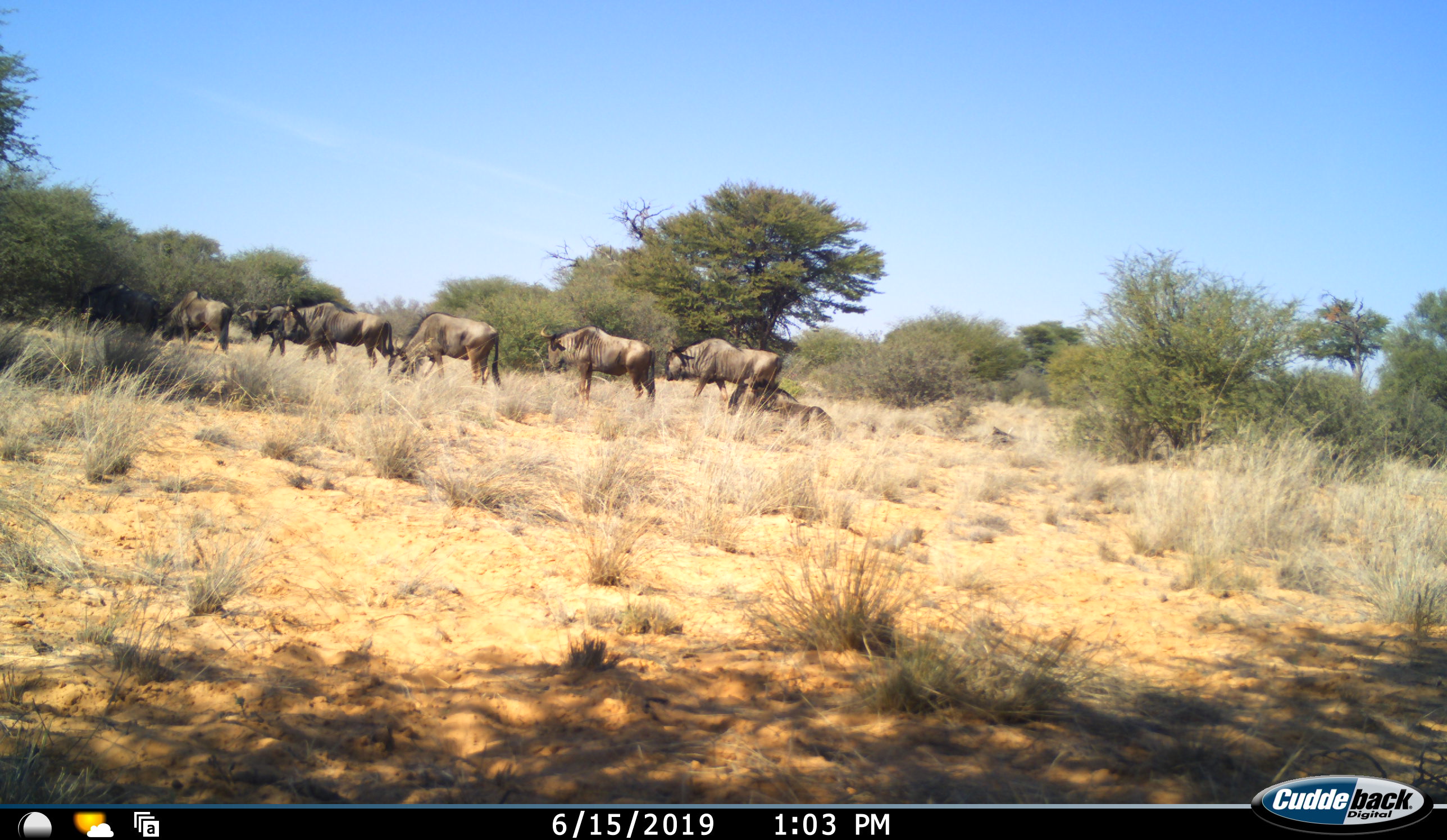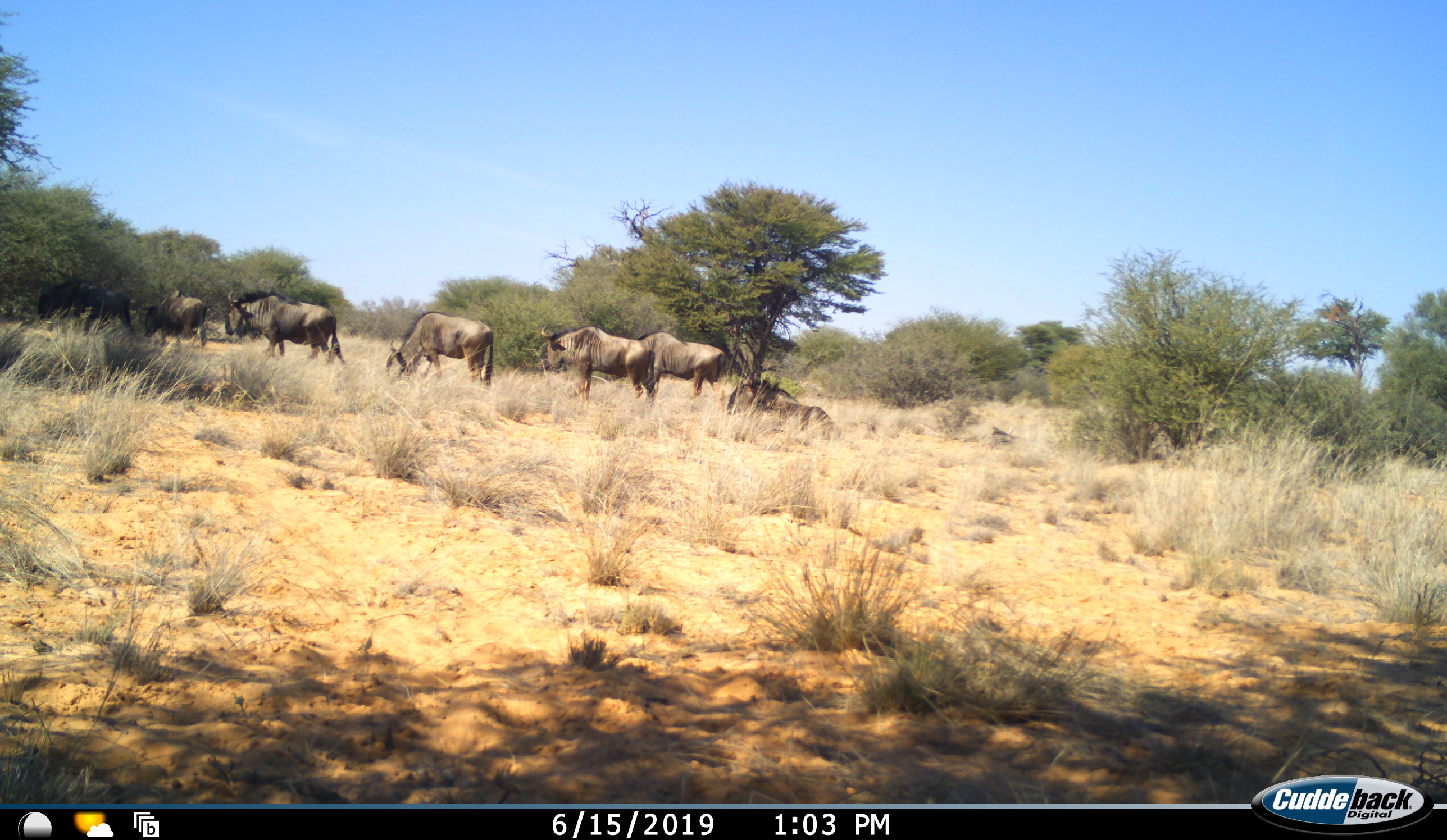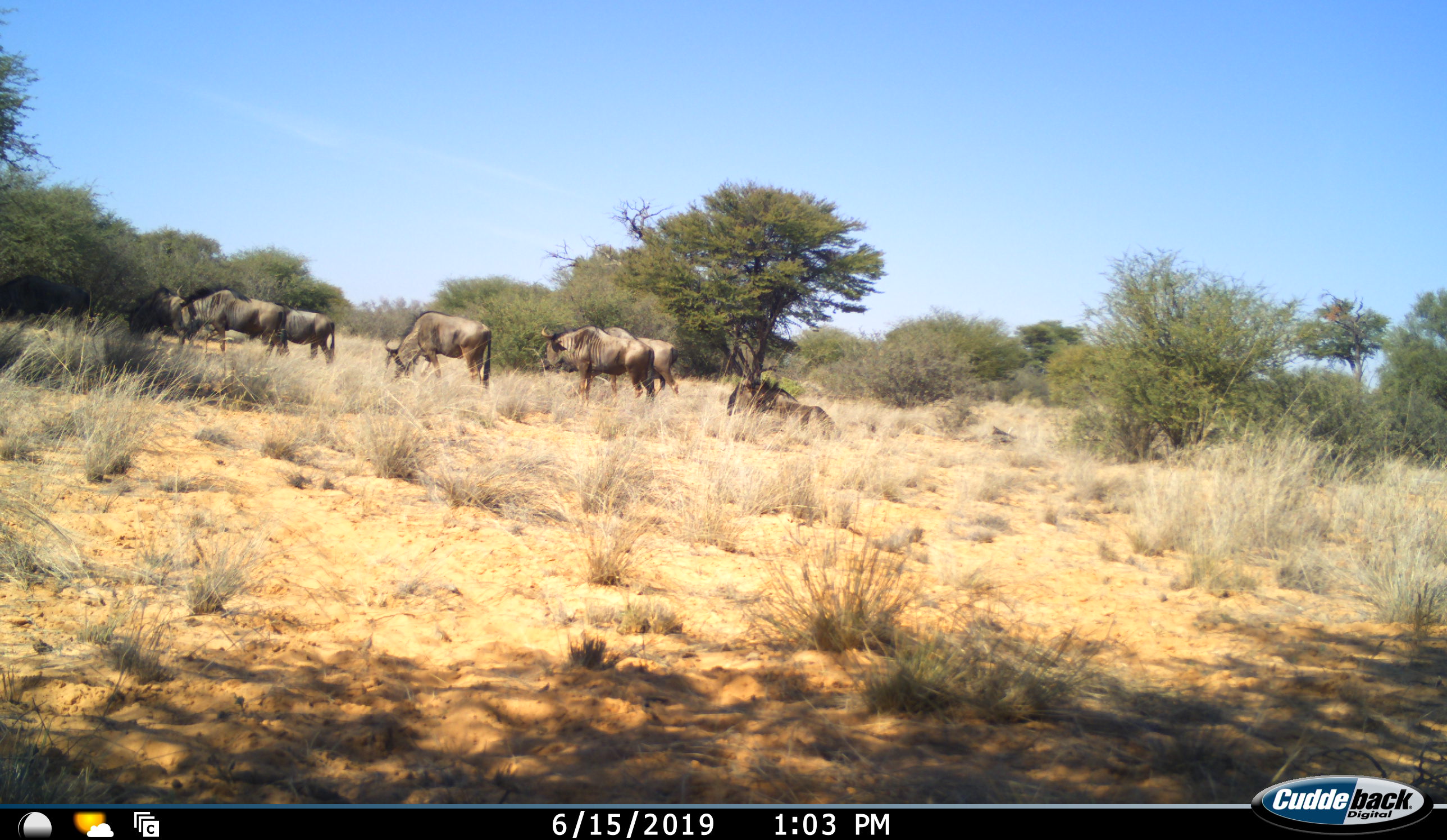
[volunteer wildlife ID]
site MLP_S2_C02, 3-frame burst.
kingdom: Animalia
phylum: Chordata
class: Mammalia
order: Artiodactyla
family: Bovidae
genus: Connochaetes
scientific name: Connochaetes taurinus taurinus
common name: blue wildebeest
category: wildebeestblue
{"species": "wildebeestblue (blue wildebeest) (Connochaetes taurinus taurinus)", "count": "7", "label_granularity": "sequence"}